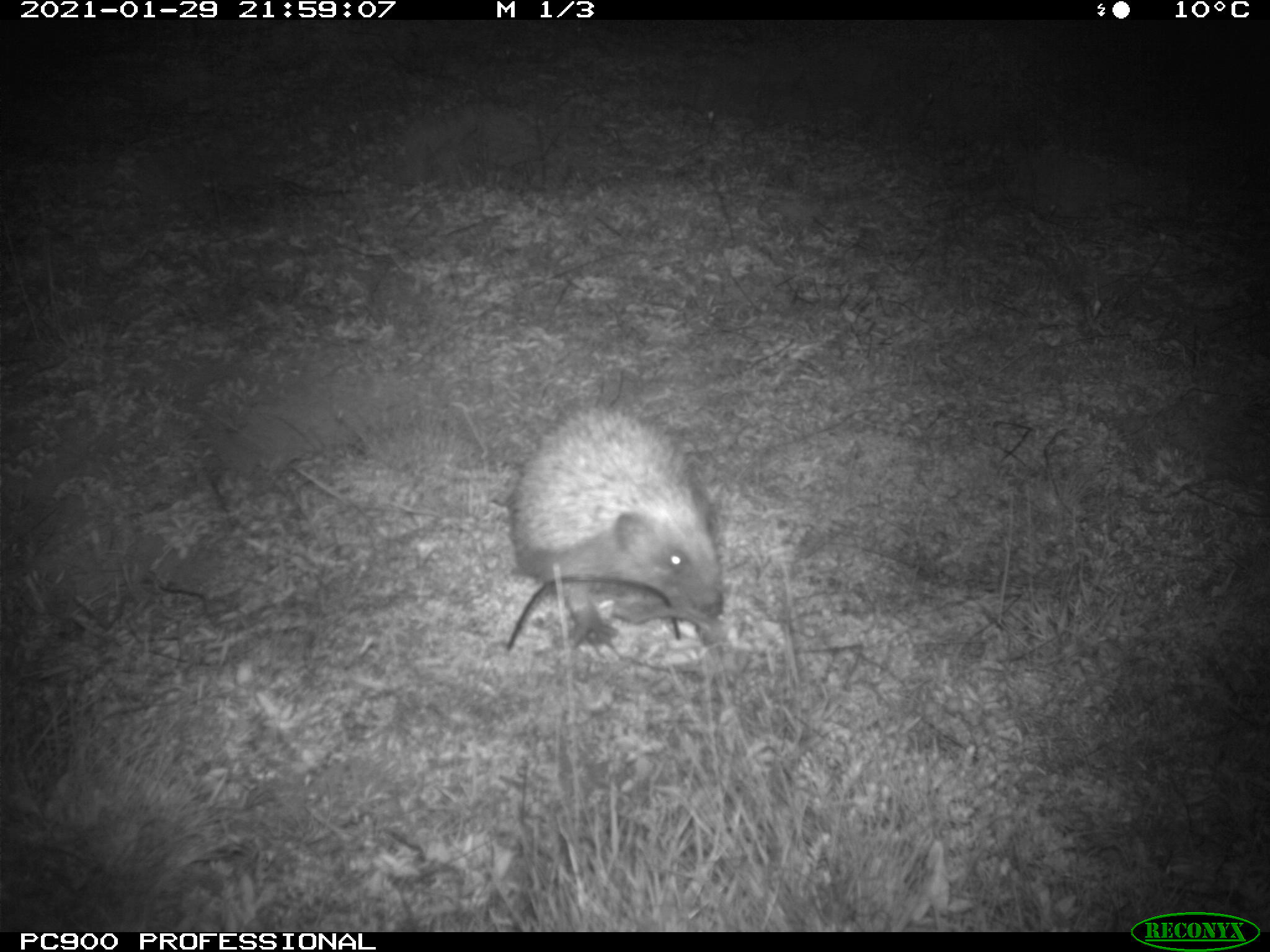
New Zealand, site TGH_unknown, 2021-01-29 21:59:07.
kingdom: Animalia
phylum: Chordata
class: Mammalia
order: Eulipotyphla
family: Erinaceidae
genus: Erinaceus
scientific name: Erinaceus europaeus europaeus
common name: european hedgehog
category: hedgehog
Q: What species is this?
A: Hedgehog (european hedgehog) (Erinaceus europaeus europaeus).